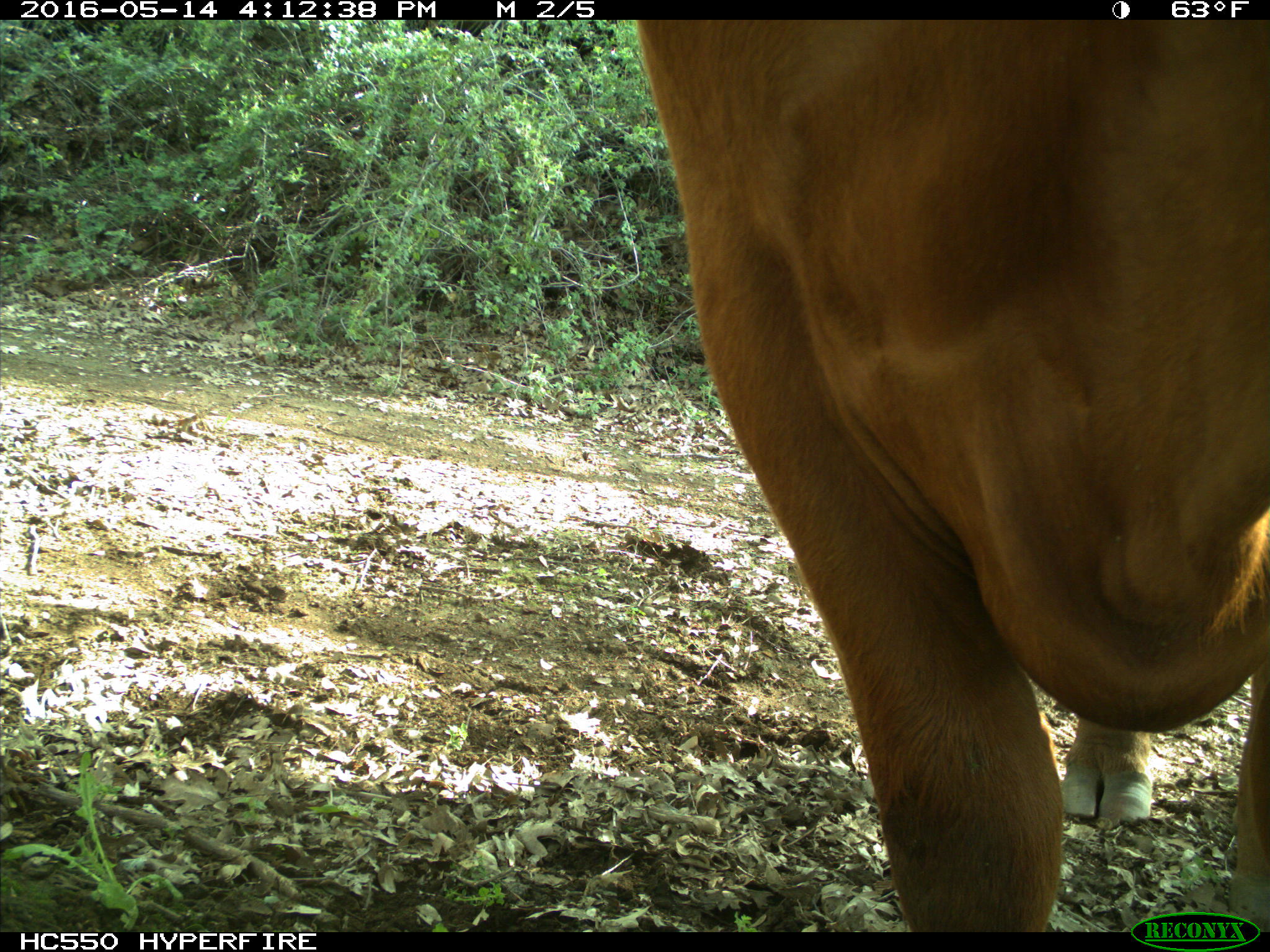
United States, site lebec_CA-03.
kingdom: Animalia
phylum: Chordata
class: Mammalia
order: Artiodactyla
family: Bovidae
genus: Bos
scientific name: Bos taurus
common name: domestic cow